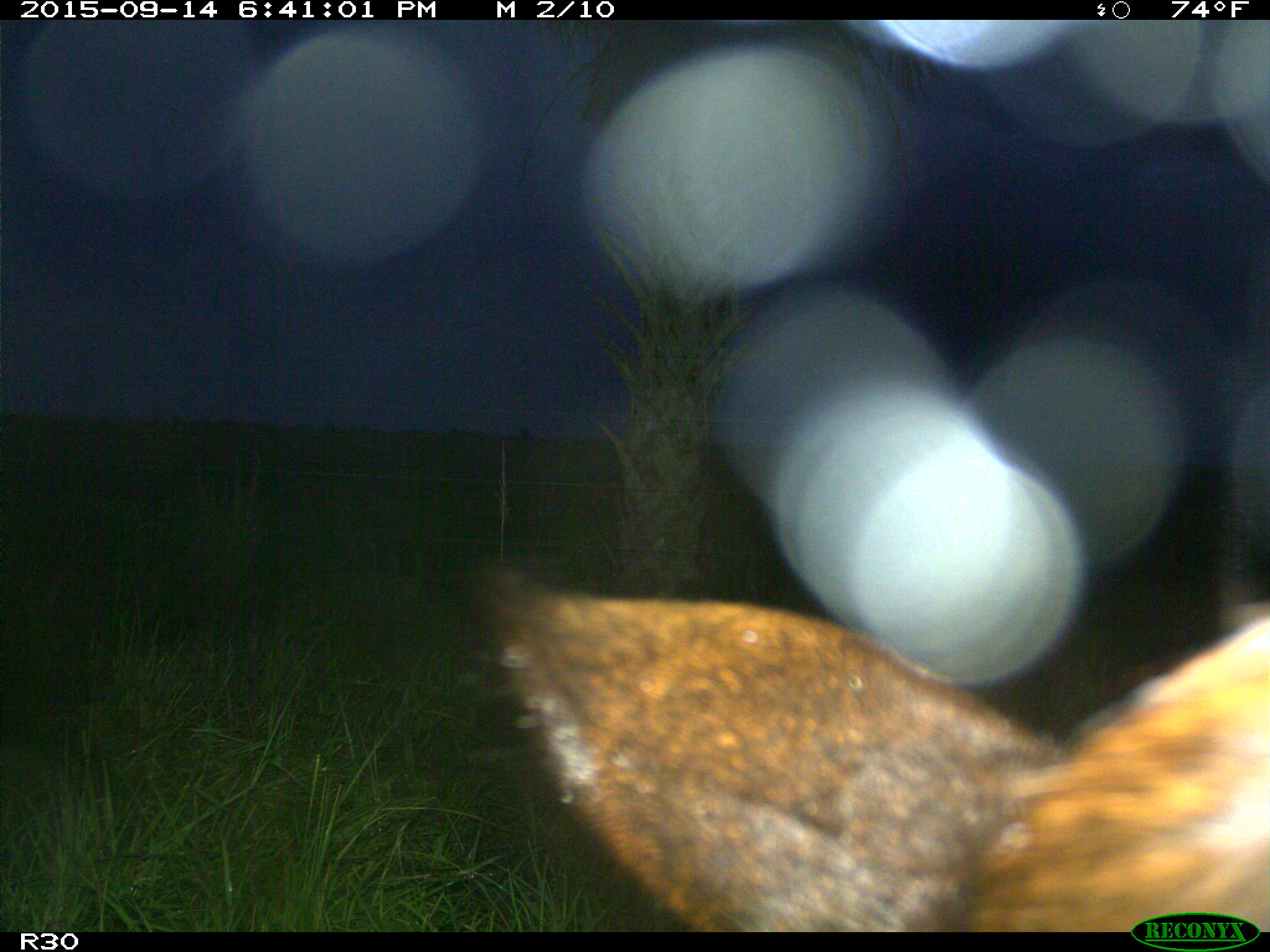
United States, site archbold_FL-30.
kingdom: Animalia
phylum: Chordata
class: Mammalia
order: Artiodactyla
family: Bovidae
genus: Bos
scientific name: Bos taurus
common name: domestic cow